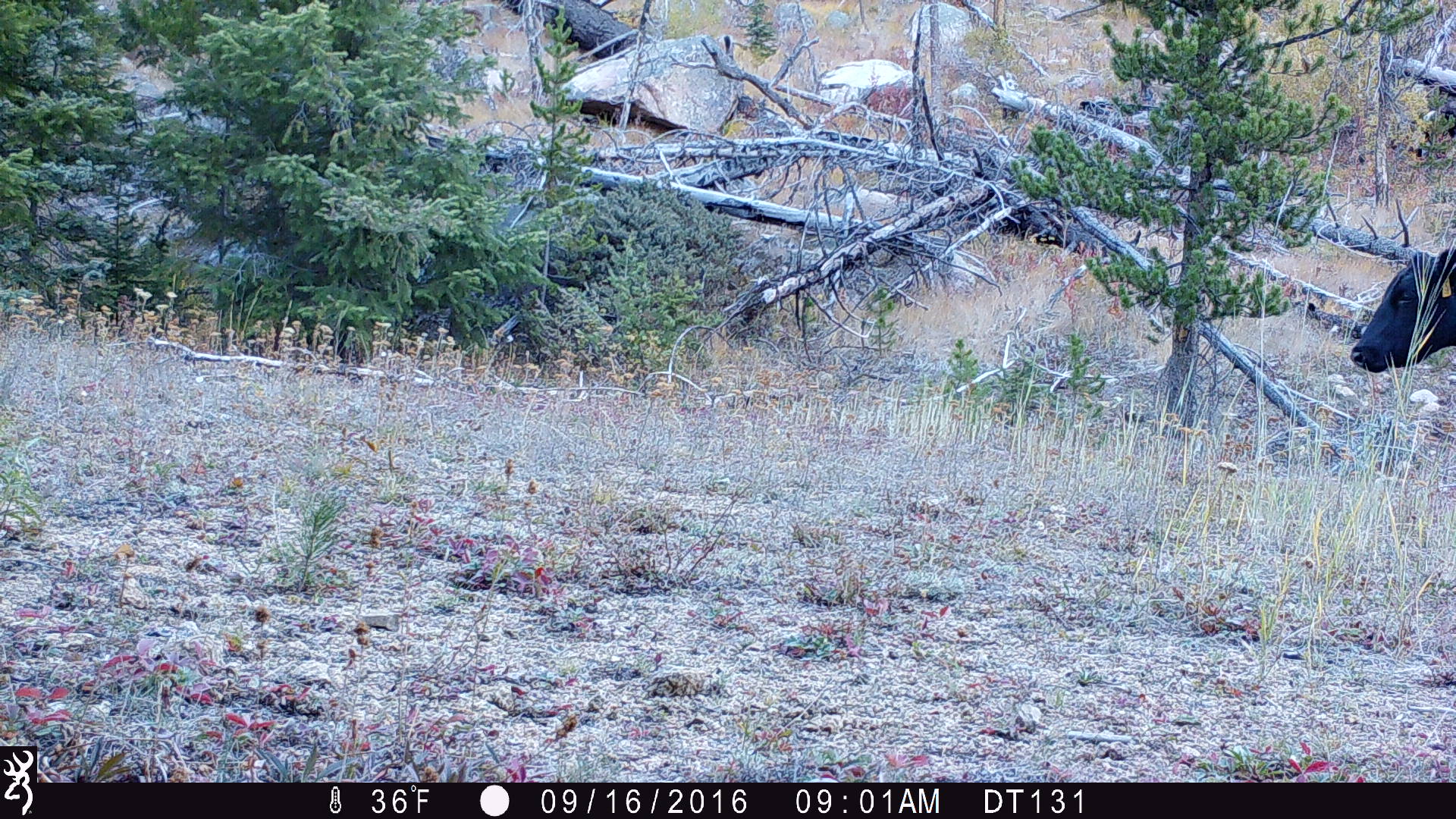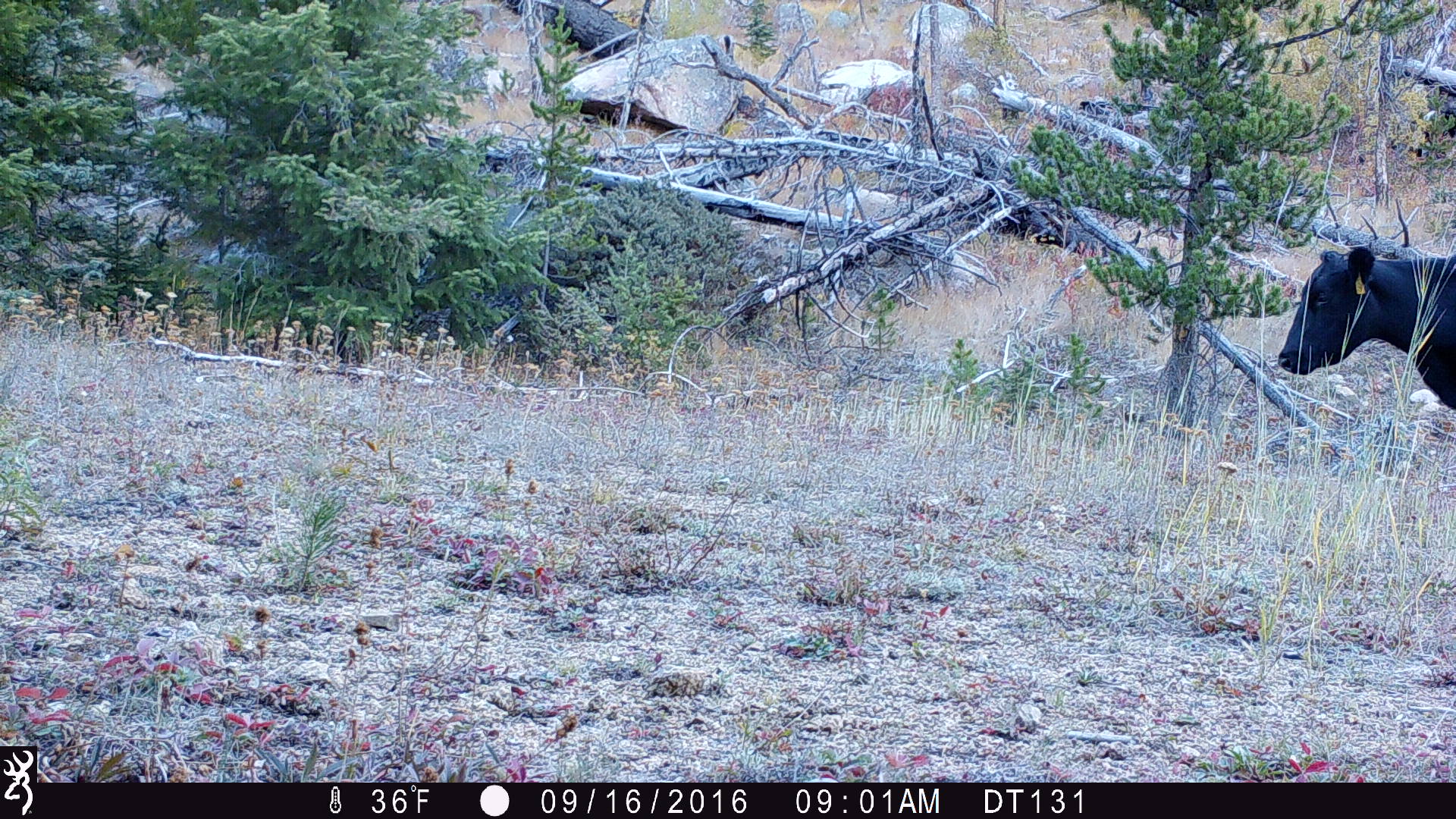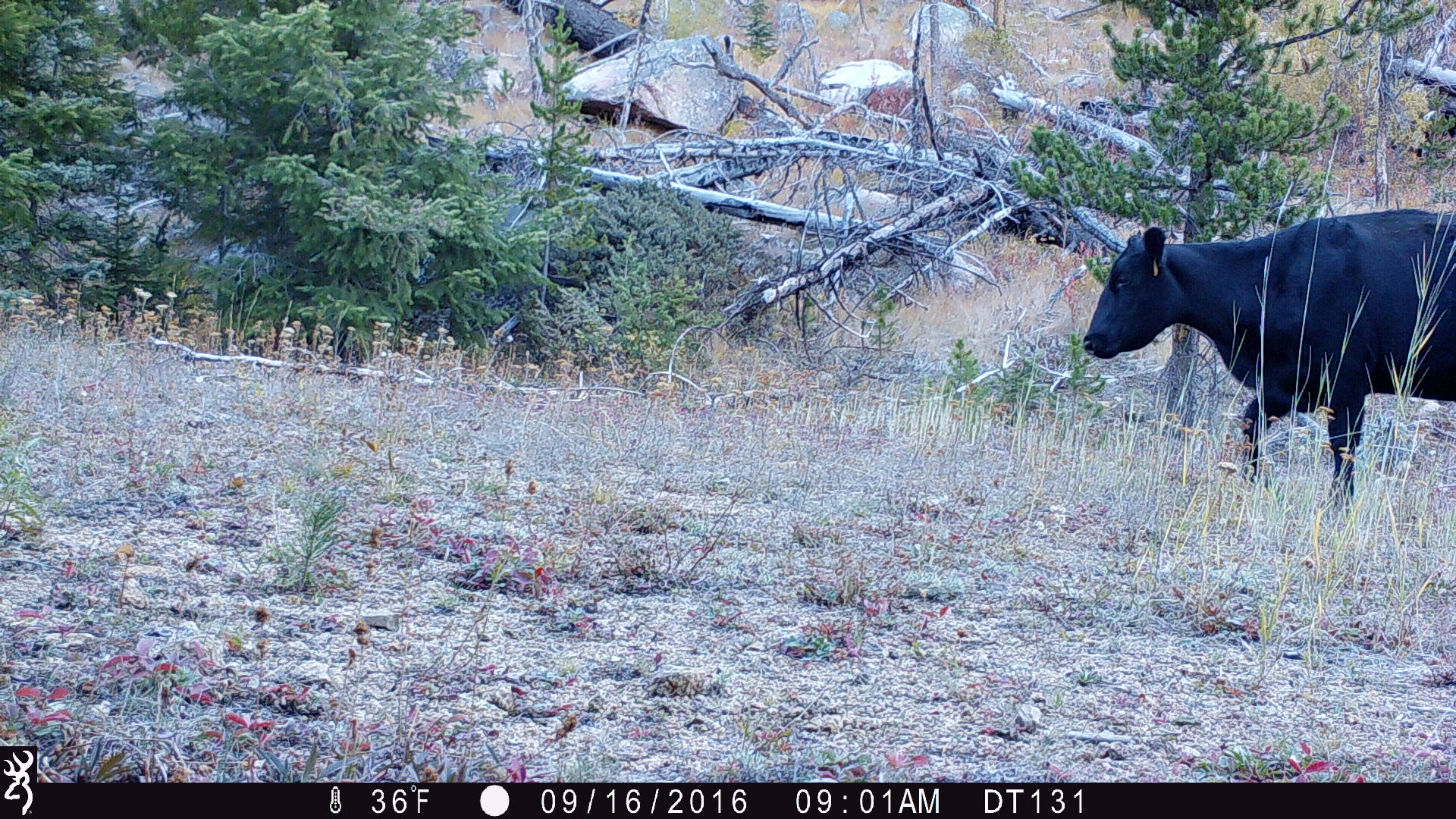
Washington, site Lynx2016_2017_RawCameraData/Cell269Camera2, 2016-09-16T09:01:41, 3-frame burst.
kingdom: Animalia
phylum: Chordata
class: Mammalia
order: Artiodactyla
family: Bovidae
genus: Bos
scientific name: Bos taurus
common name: domestic cattle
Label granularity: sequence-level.